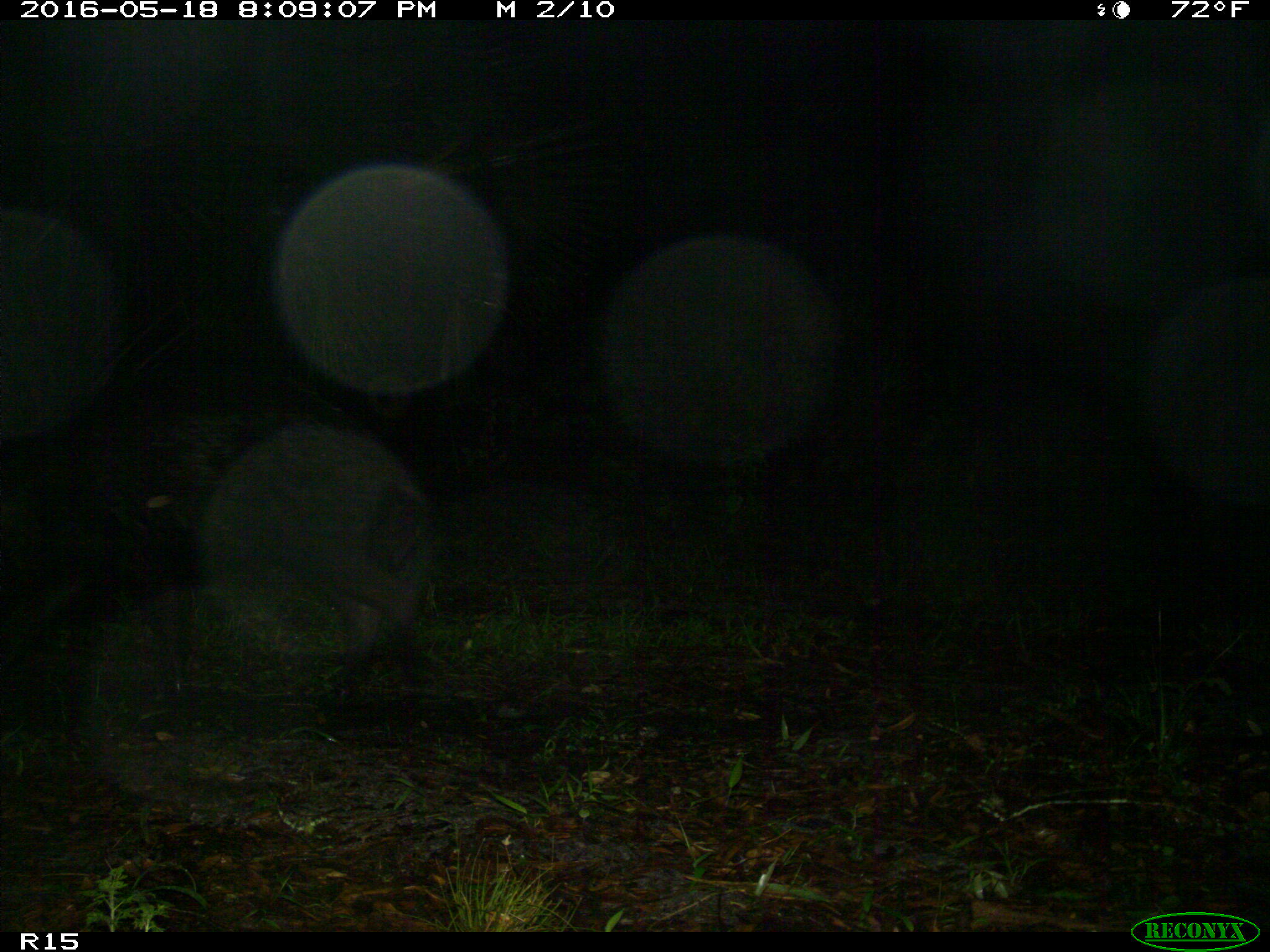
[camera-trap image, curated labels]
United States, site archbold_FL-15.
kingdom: Animalia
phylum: Chordata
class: Mammalia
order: Artiodactyla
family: Suidae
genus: Sus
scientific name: Sus scrofa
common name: wild boar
Sus scrofa (wild boar).